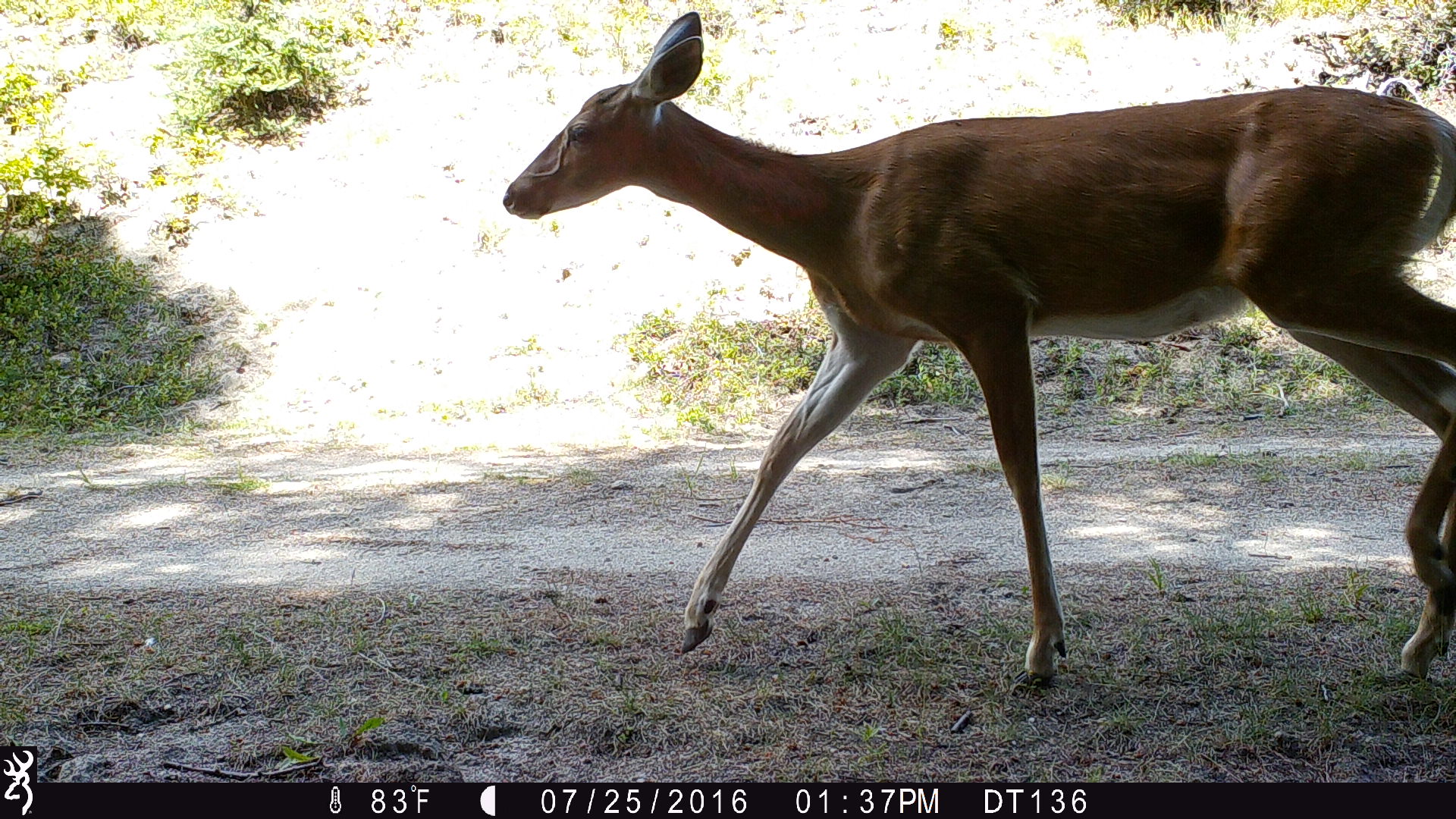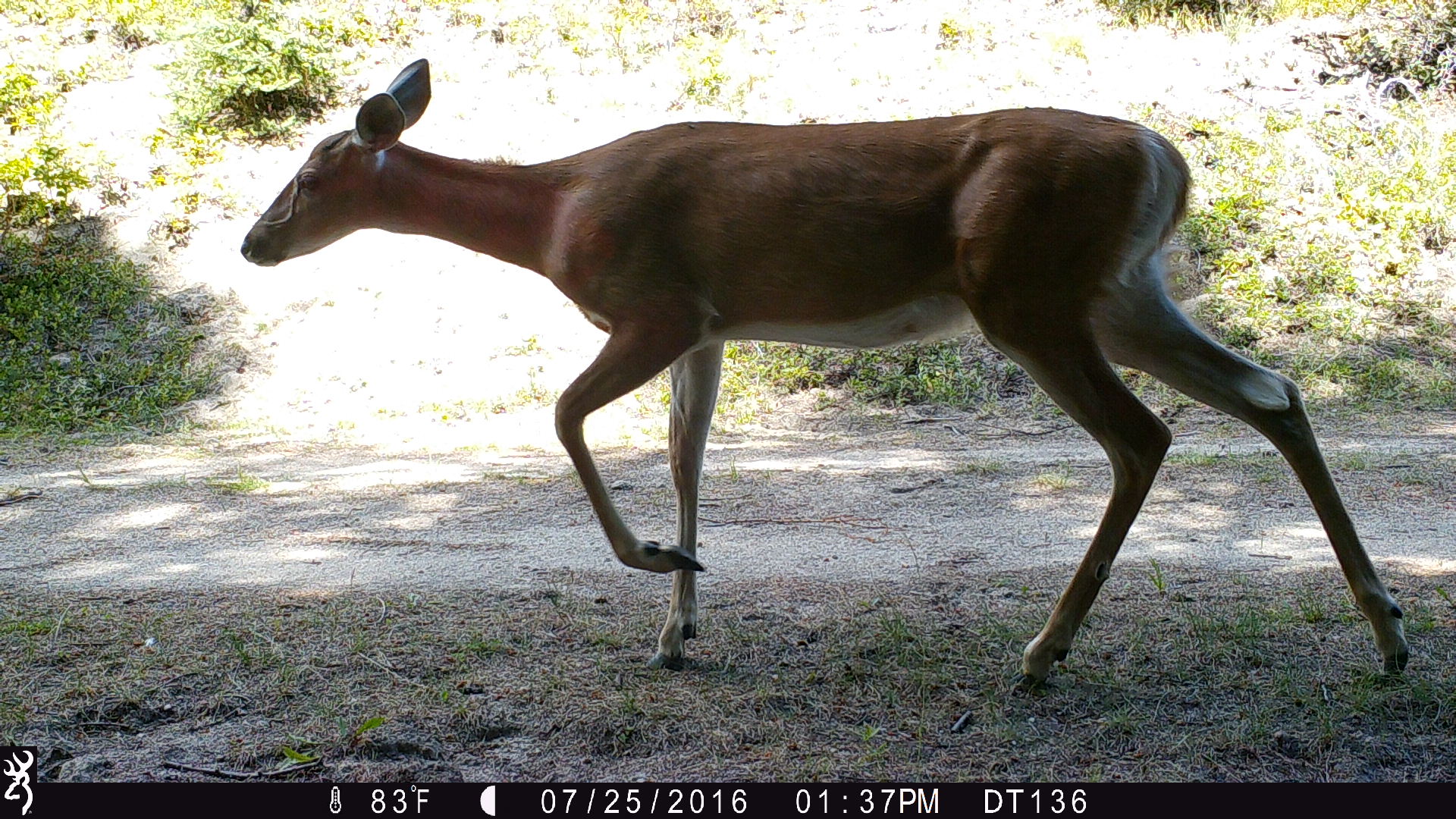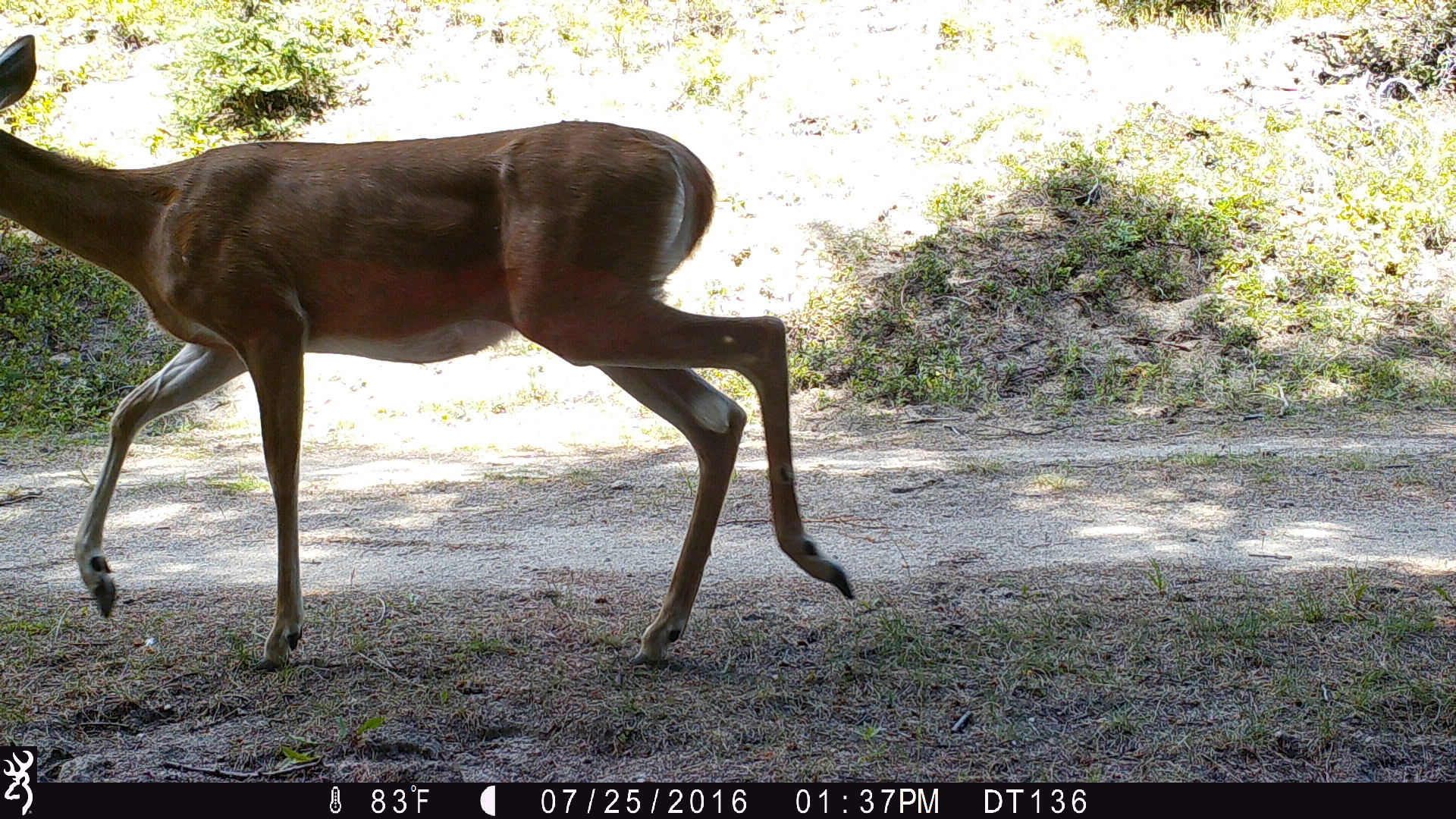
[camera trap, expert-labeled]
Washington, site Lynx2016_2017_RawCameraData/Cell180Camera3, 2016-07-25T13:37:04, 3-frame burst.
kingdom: Animalia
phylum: Chordata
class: Mammalia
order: Artiodactyla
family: Cervidae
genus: Odocoileus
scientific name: Odocoileus virginianus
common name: white-tailed deer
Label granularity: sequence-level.